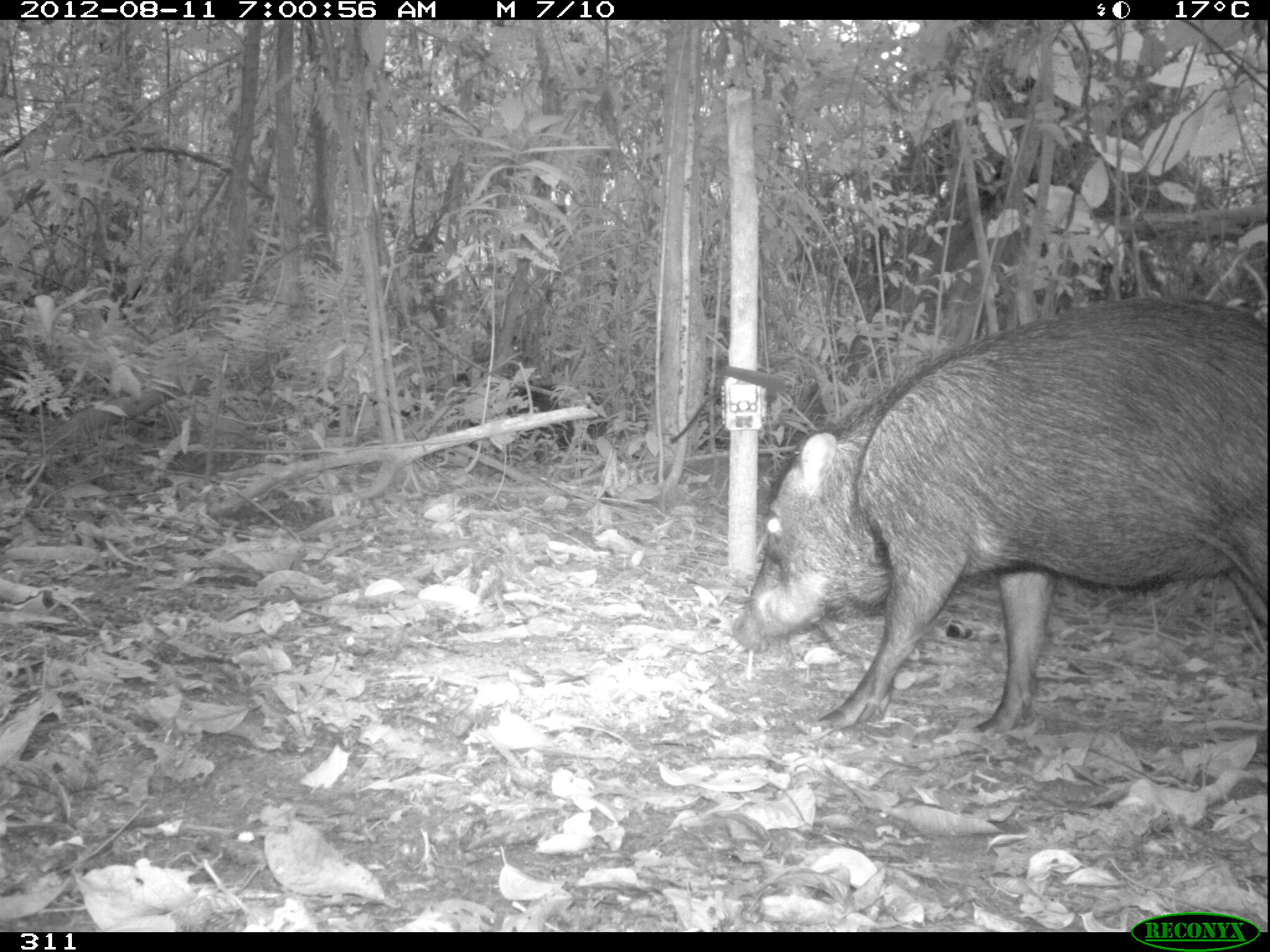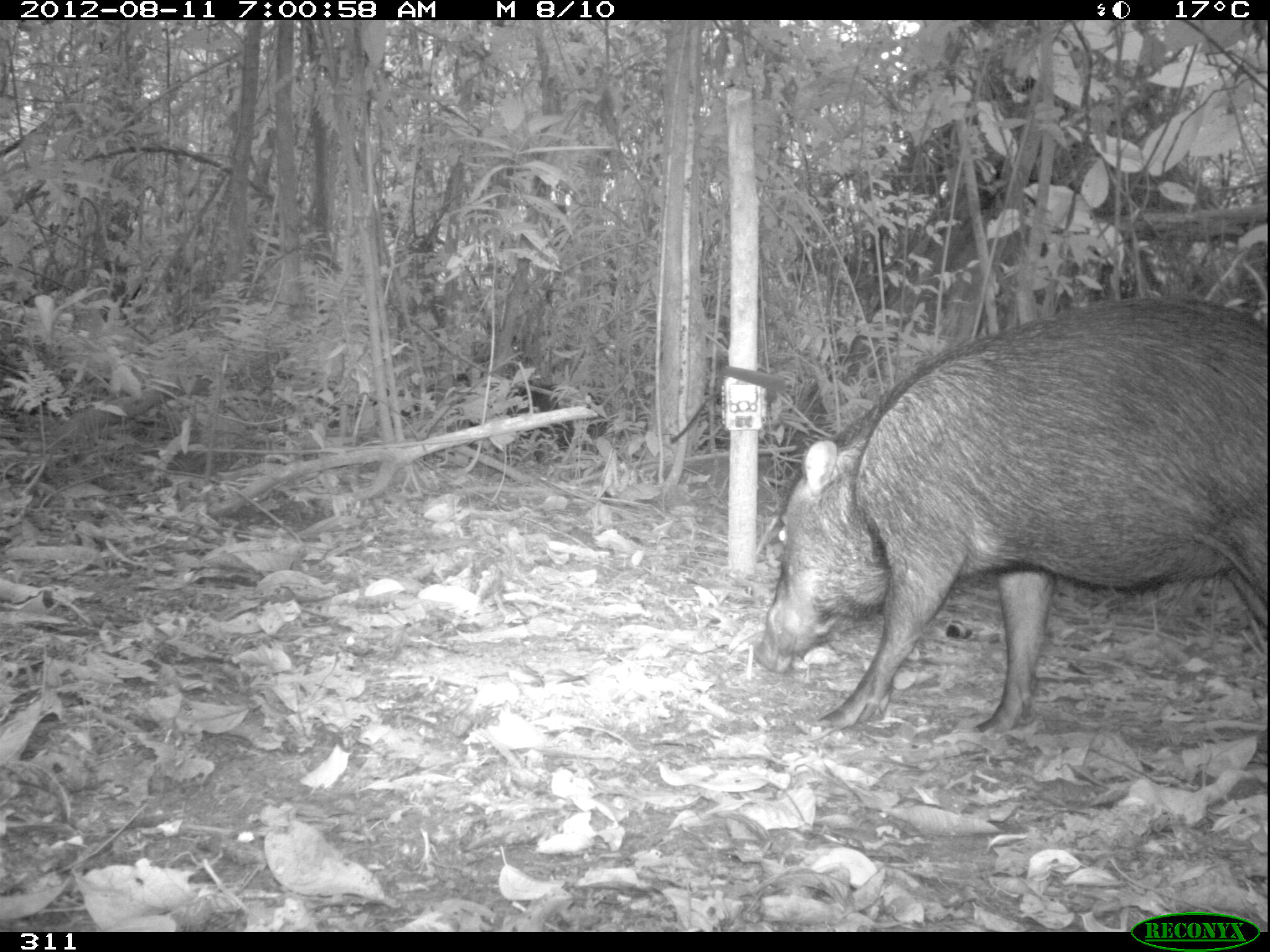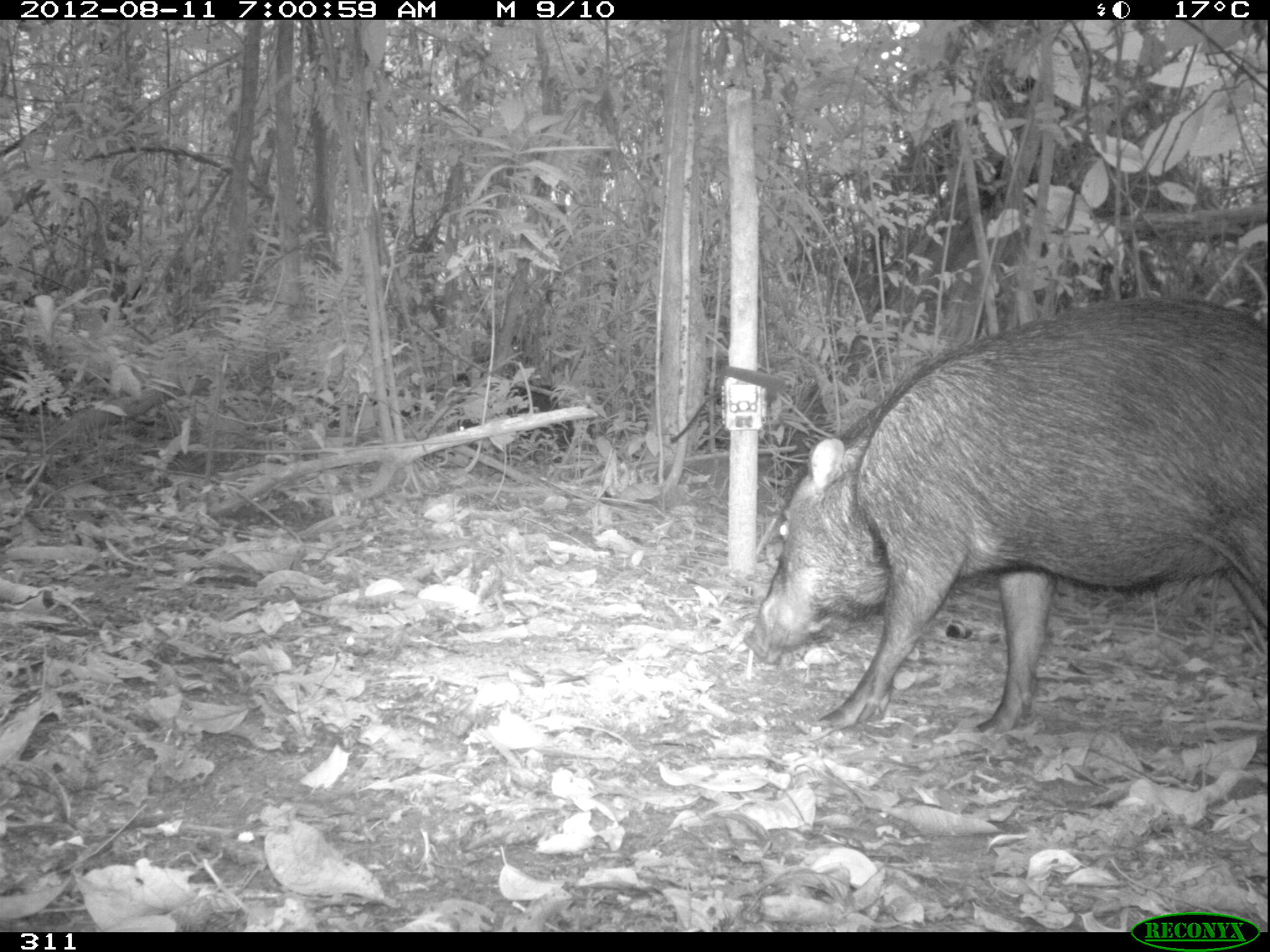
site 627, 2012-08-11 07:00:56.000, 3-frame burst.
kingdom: Animalia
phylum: Chordata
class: Mammalia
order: Artiodactyla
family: Tayassuidae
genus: Tayassu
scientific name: Tayassu pecari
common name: white-lipped peccary